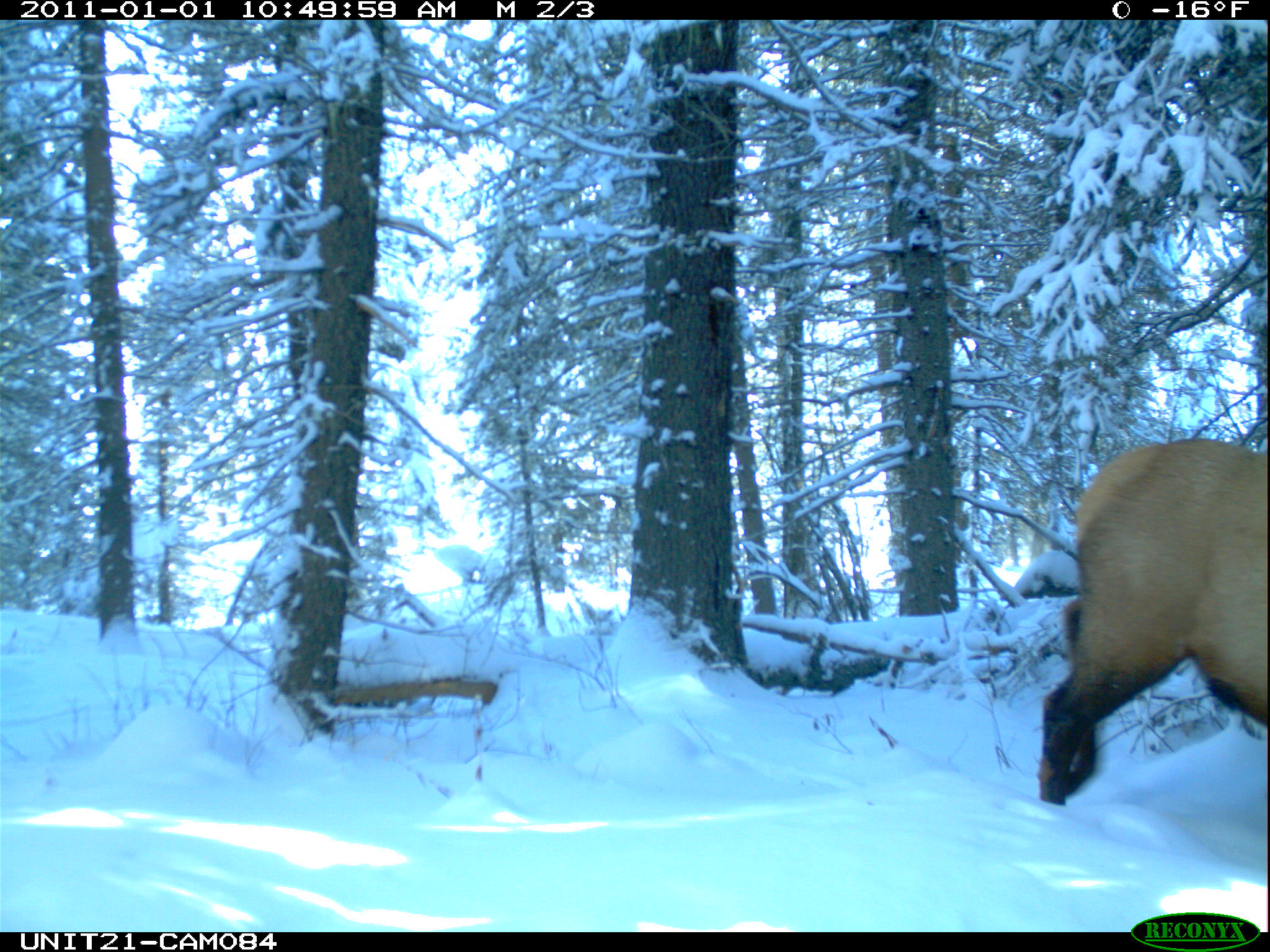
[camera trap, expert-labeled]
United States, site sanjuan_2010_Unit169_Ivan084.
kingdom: Animalia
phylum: Chordata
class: Mammalia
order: Artiodactyla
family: Cervidae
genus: Cervus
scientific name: Cervus elaphus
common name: red deer